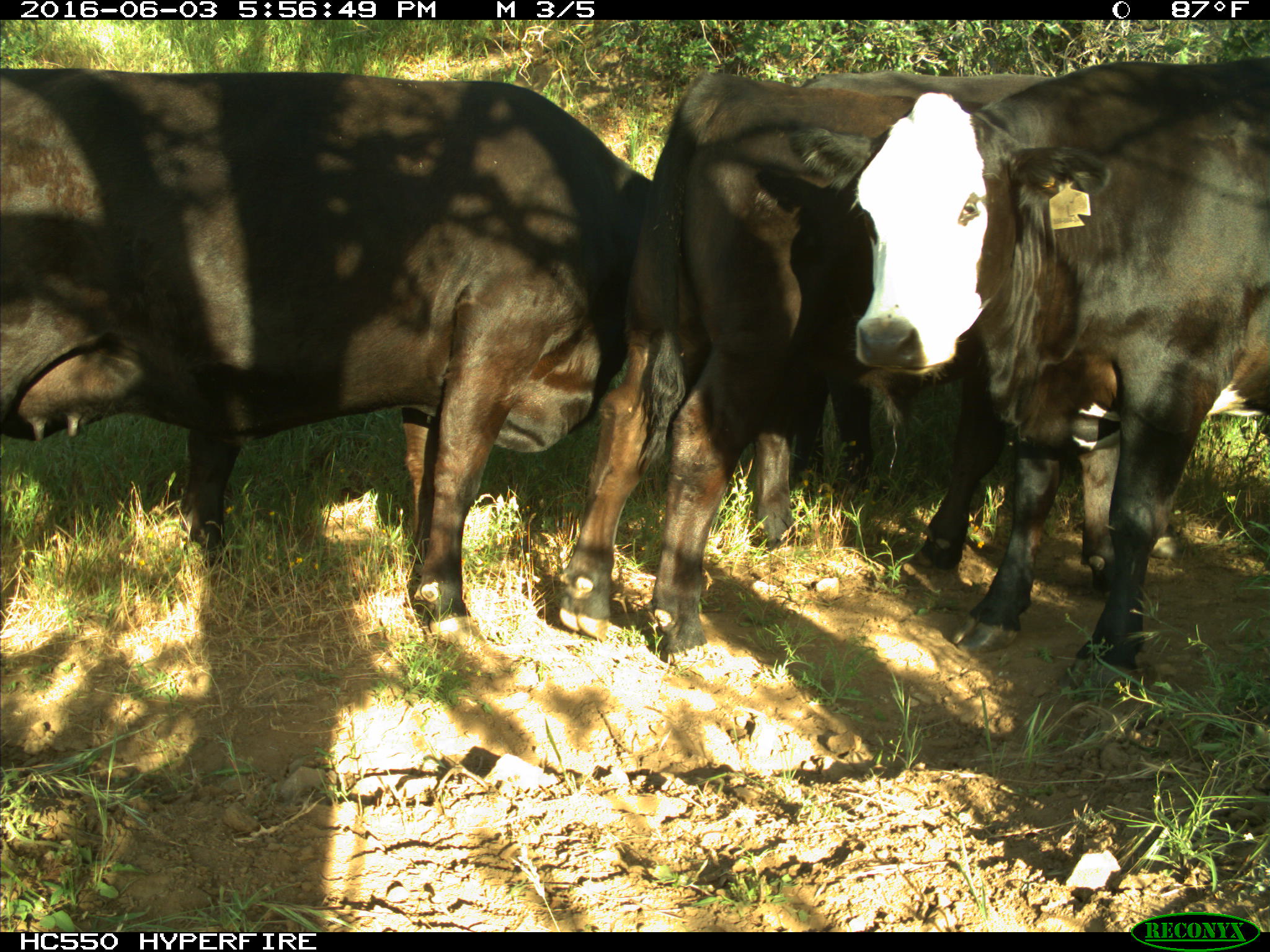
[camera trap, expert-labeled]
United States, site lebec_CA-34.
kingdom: Animalia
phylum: Chordata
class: Mammalia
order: Artiodactyla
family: Bovidae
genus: Bos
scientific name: Bos taurus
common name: domestic cow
Bos taurus (domestic cow).